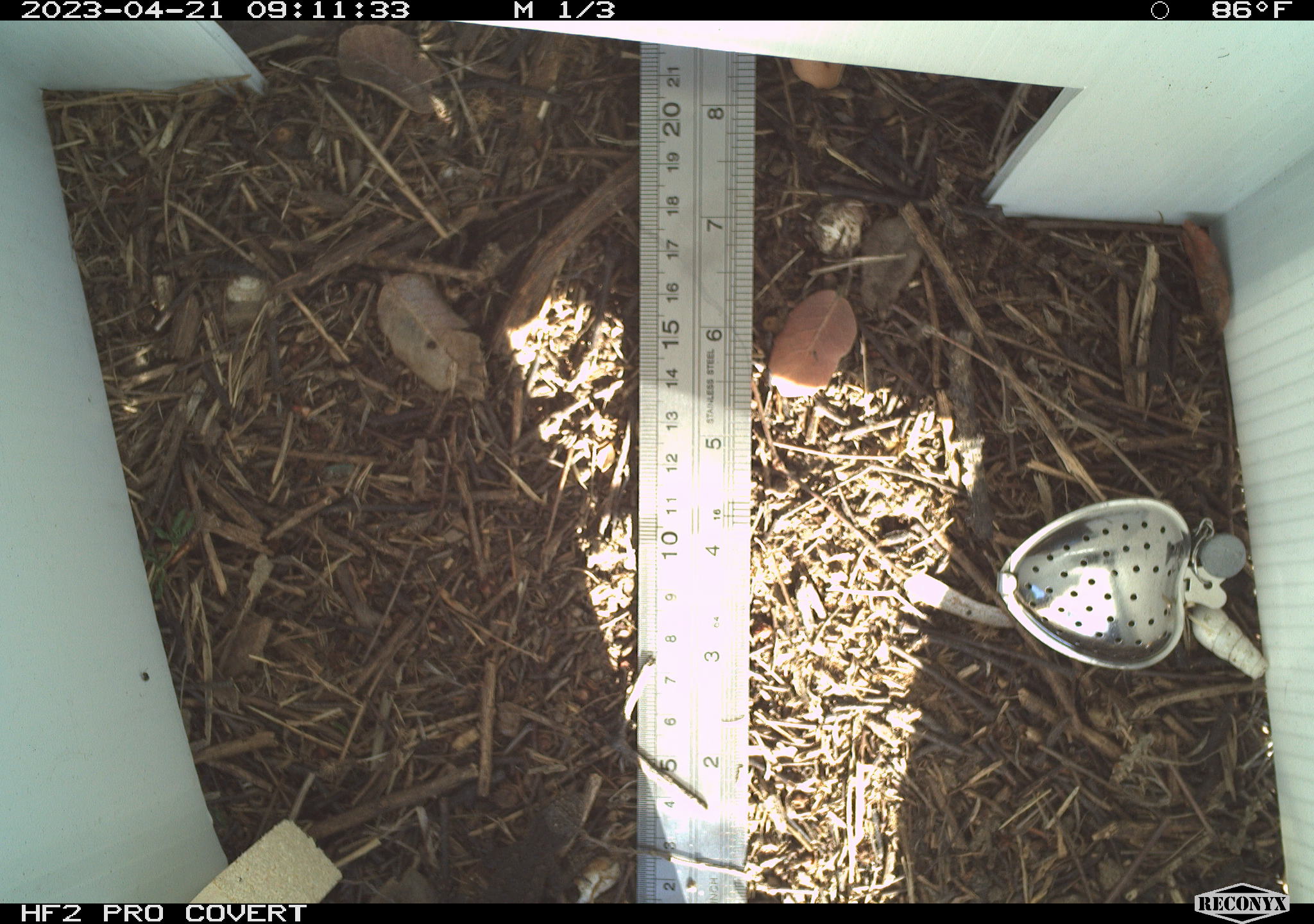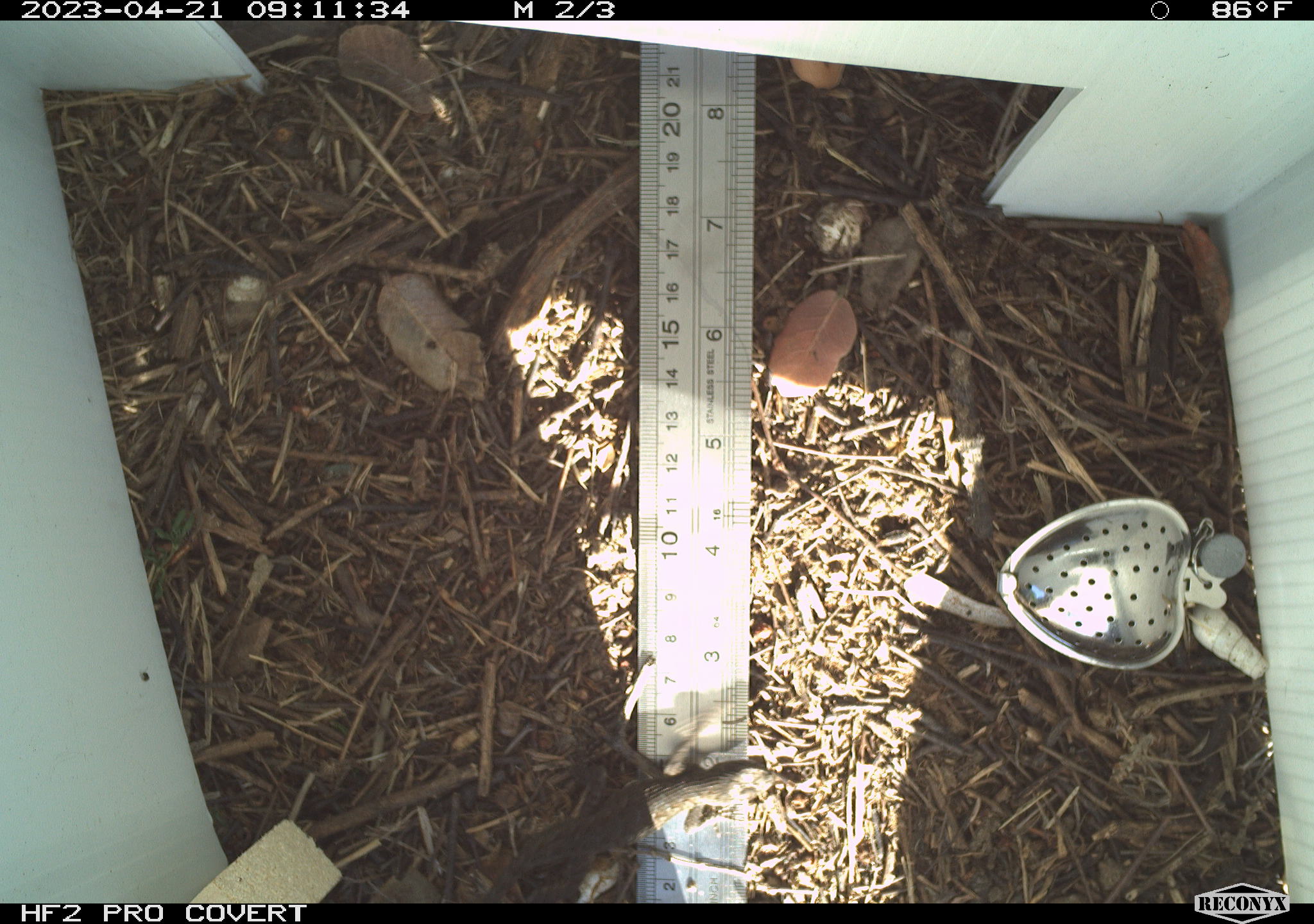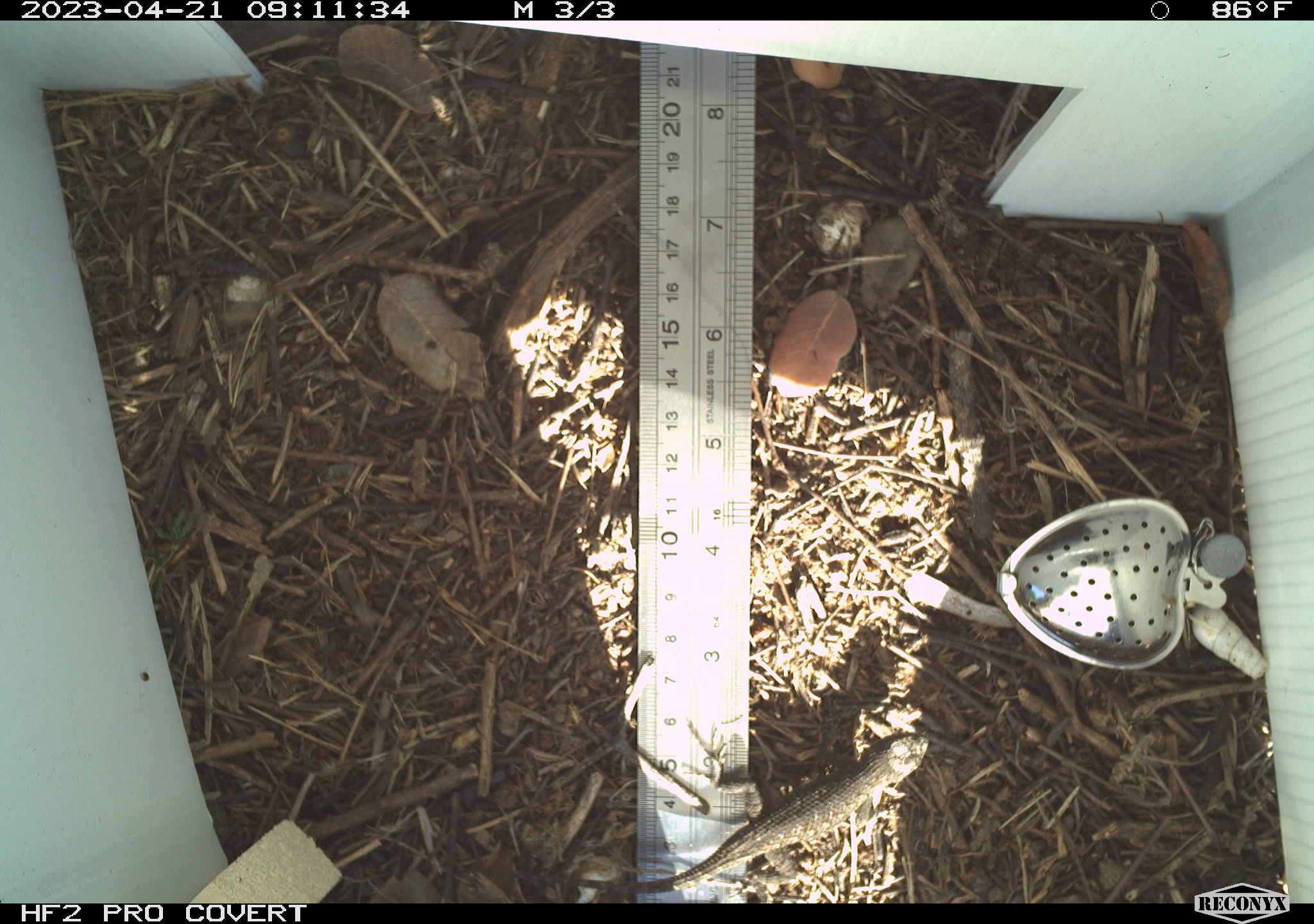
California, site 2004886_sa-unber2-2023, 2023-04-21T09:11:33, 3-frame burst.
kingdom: Animalia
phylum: Chordata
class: Reptilia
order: Squamata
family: Phrynosomatidae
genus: Sceloporus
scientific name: Sceloporus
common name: spiny lizards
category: sceloporus species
Sceloporus species (spiny lizards) (Sceloporus).